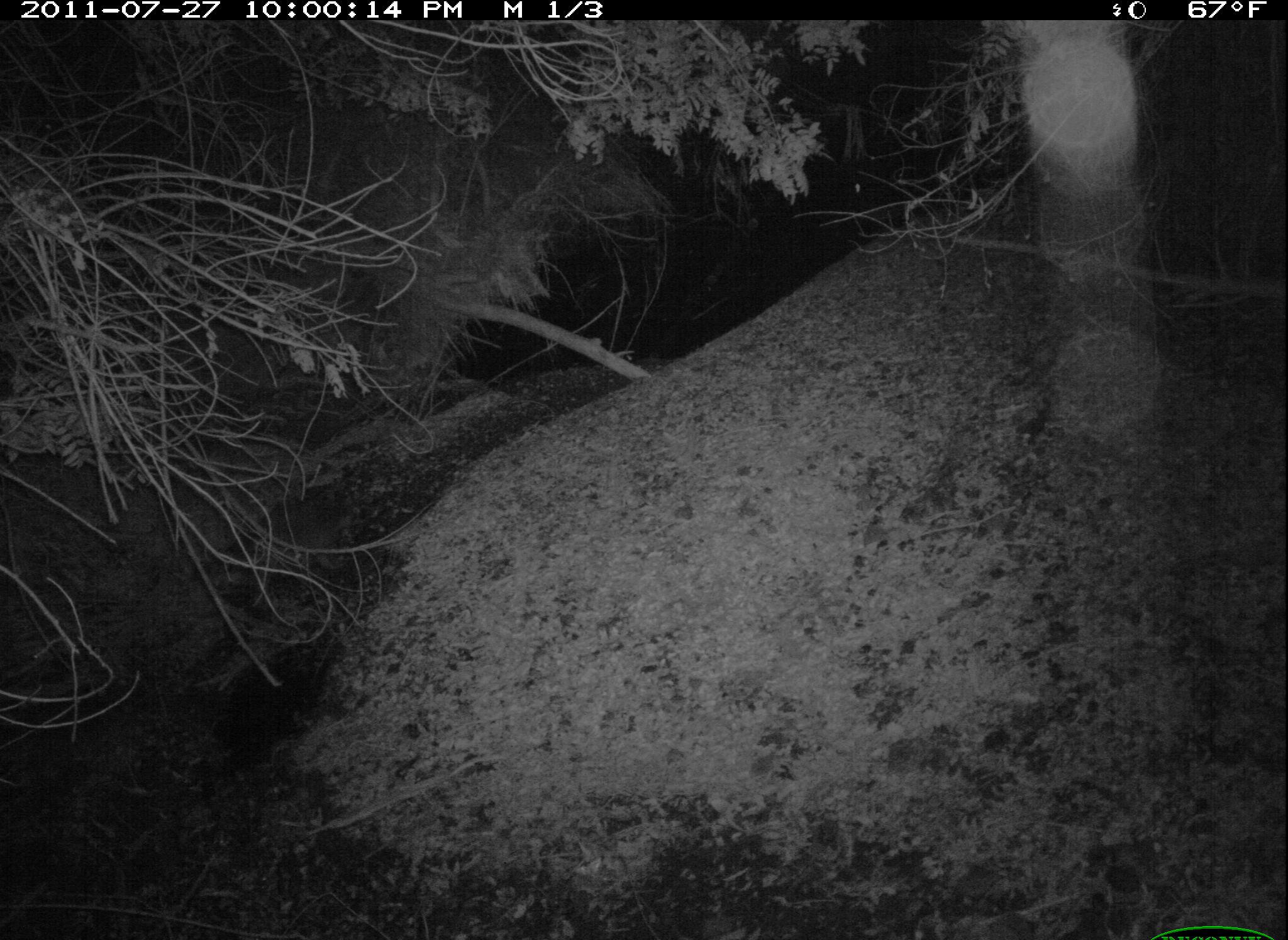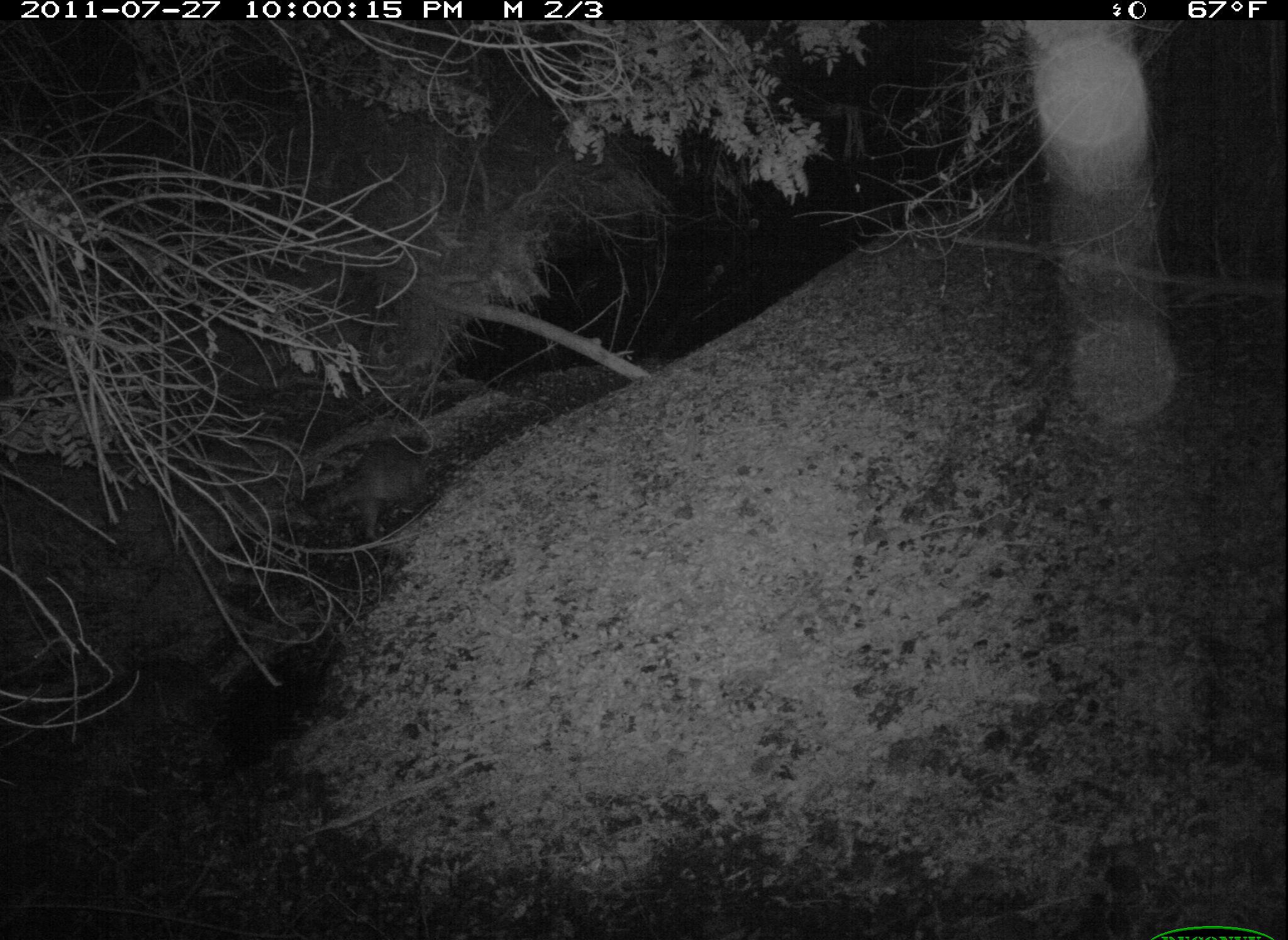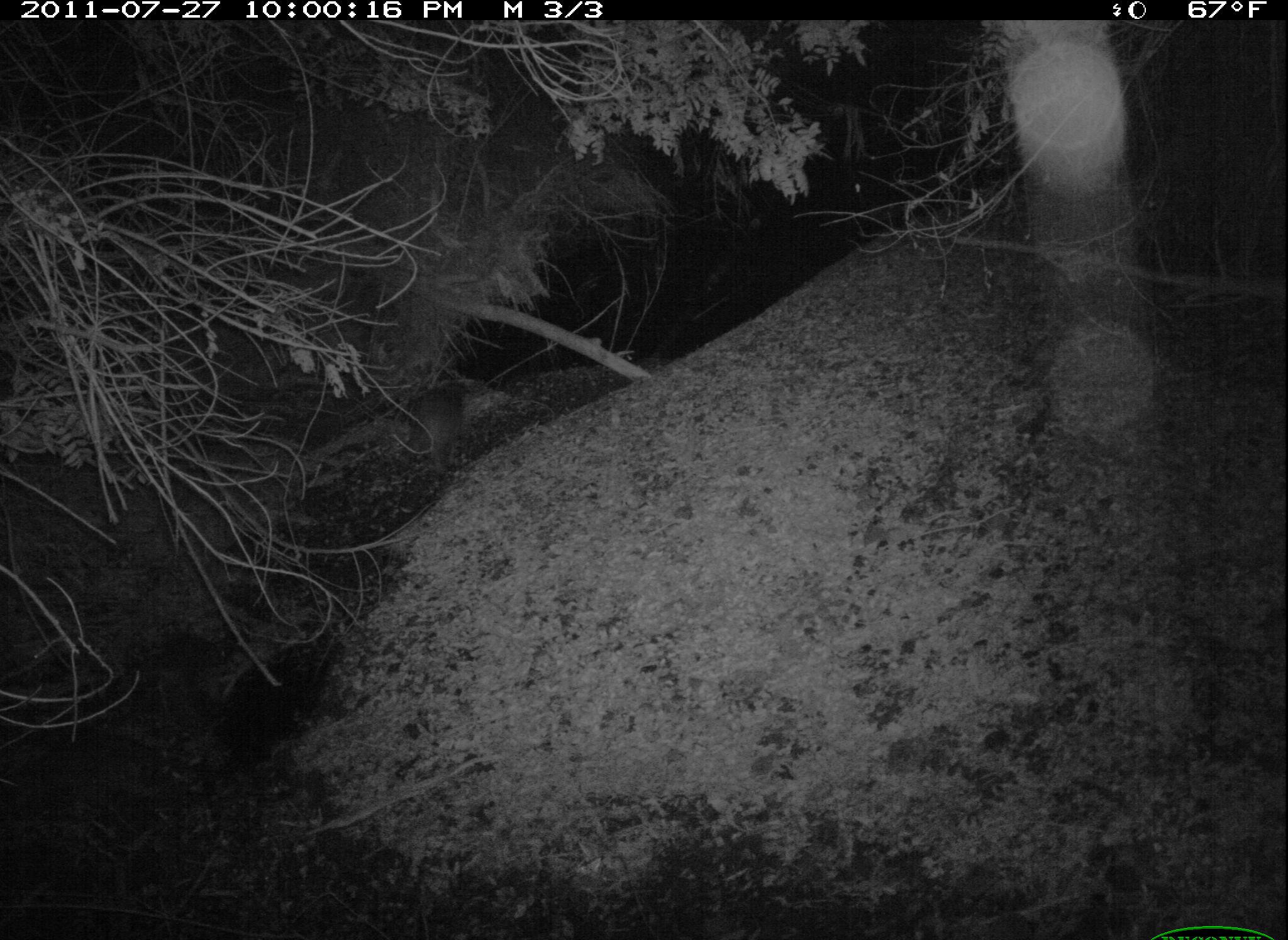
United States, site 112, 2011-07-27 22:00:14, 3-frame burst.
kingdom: Animalia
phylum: Chordata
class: Mammalia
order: Carnivora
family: Procyonidae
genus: Procyon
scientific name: Procyon lotor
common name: raccoon